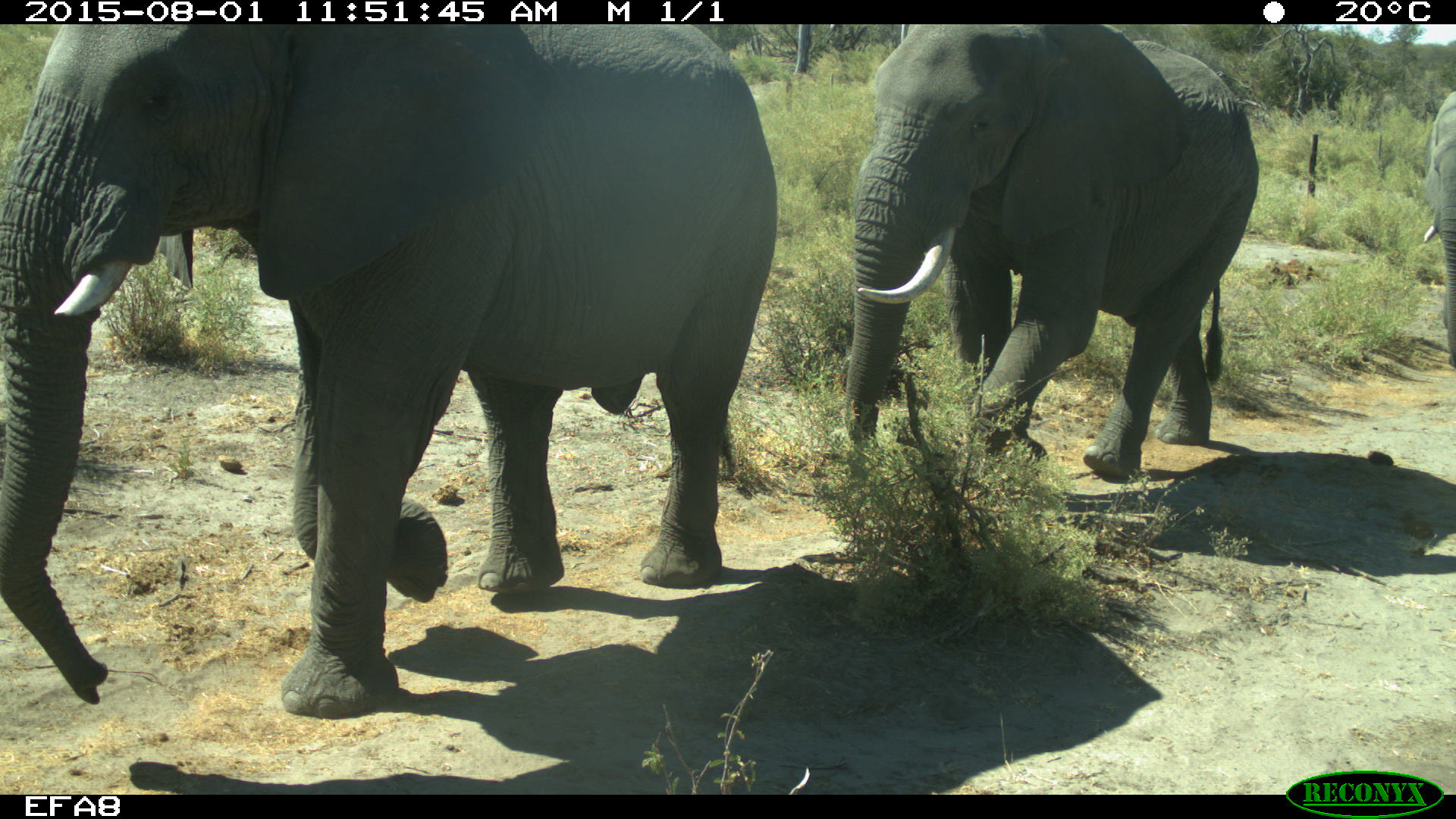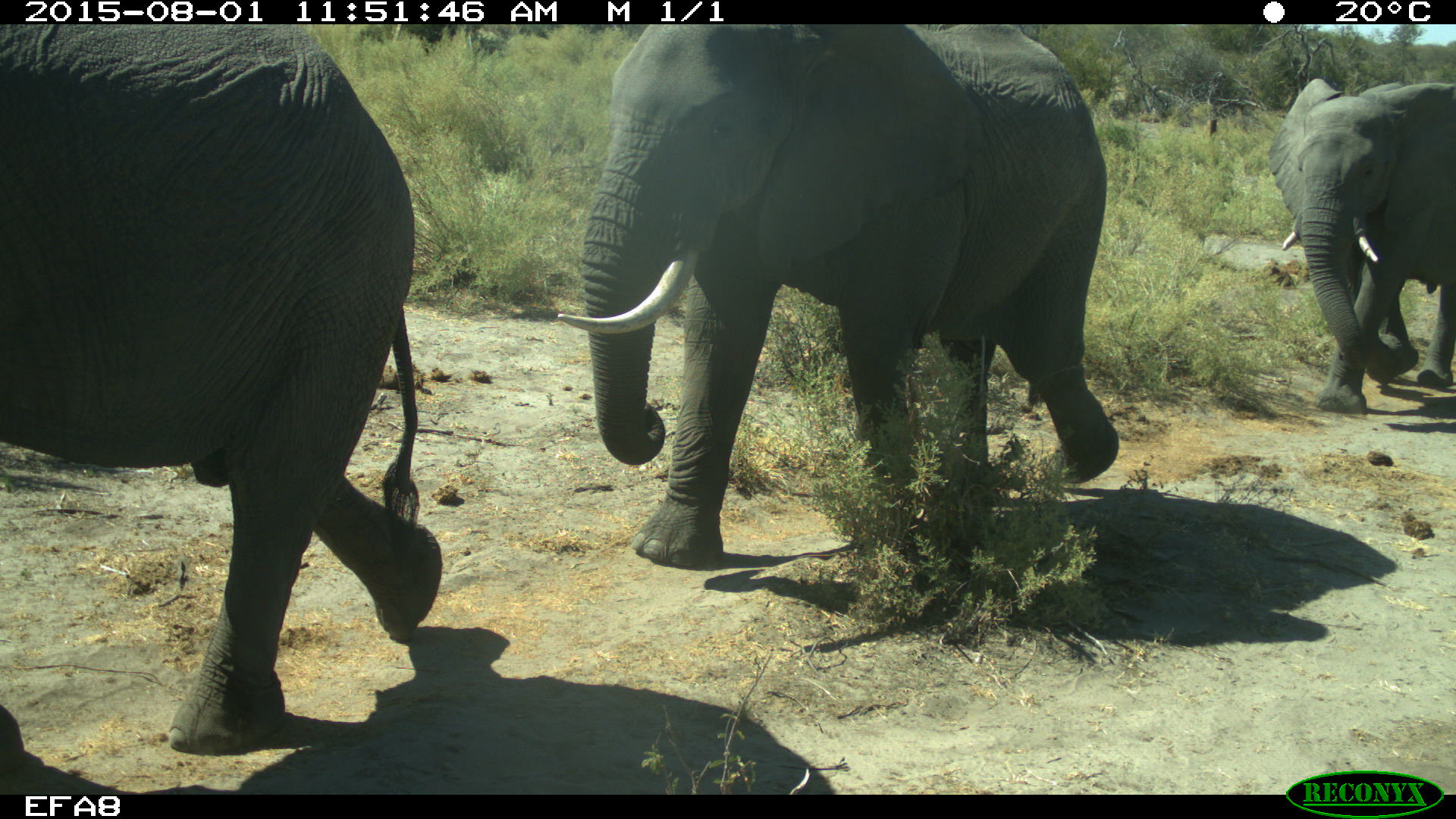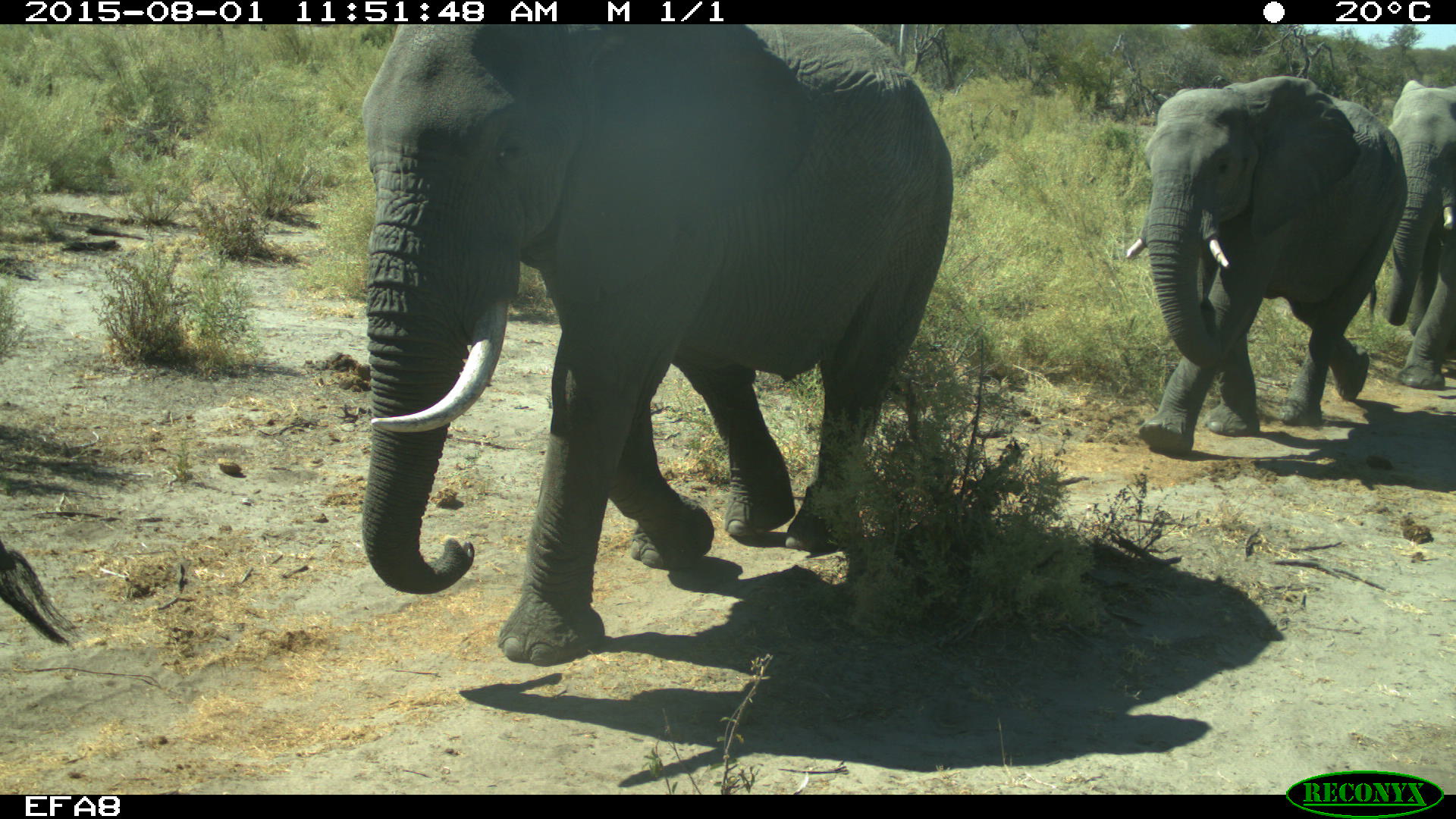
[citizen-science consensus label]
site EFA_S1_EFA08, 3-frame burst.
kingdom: Animalia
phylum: Chordata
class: Mammalia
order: Proboscidea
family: Elephantidae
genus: Loxodonta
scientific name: Loxodonta africana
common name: african bush elephant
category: elephant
Elephant (african bush elephant) (Loxodonta africana), count 3. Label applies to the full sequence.